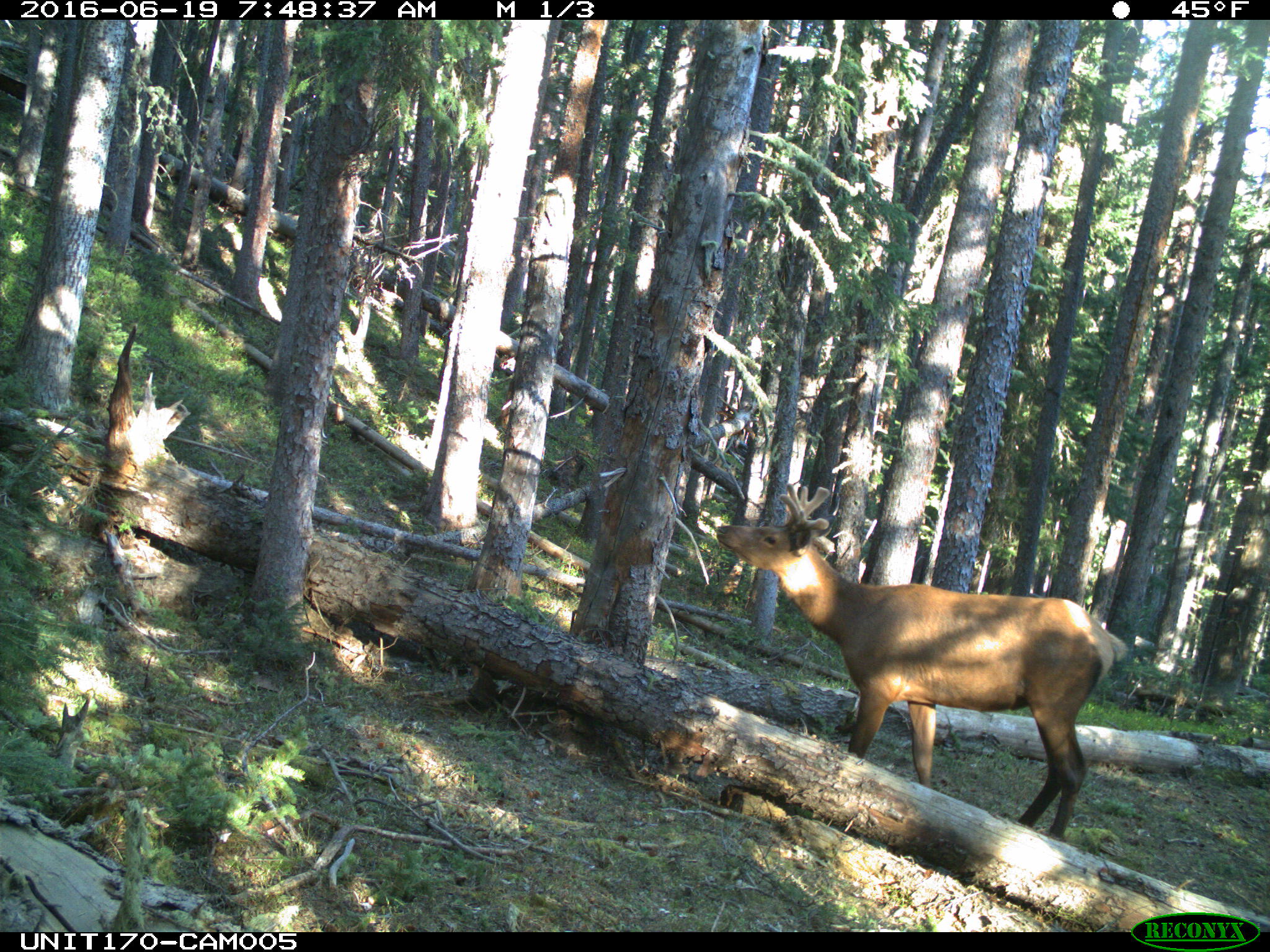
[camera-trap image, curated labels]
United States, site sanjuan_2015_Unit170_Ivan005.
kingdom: Animalia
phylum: Chordata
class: Mammalia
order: Artiodactyla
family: Cervidae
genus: Cervus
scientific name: Cervus elaphus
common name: red deer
Cervus elaphus (red deer).